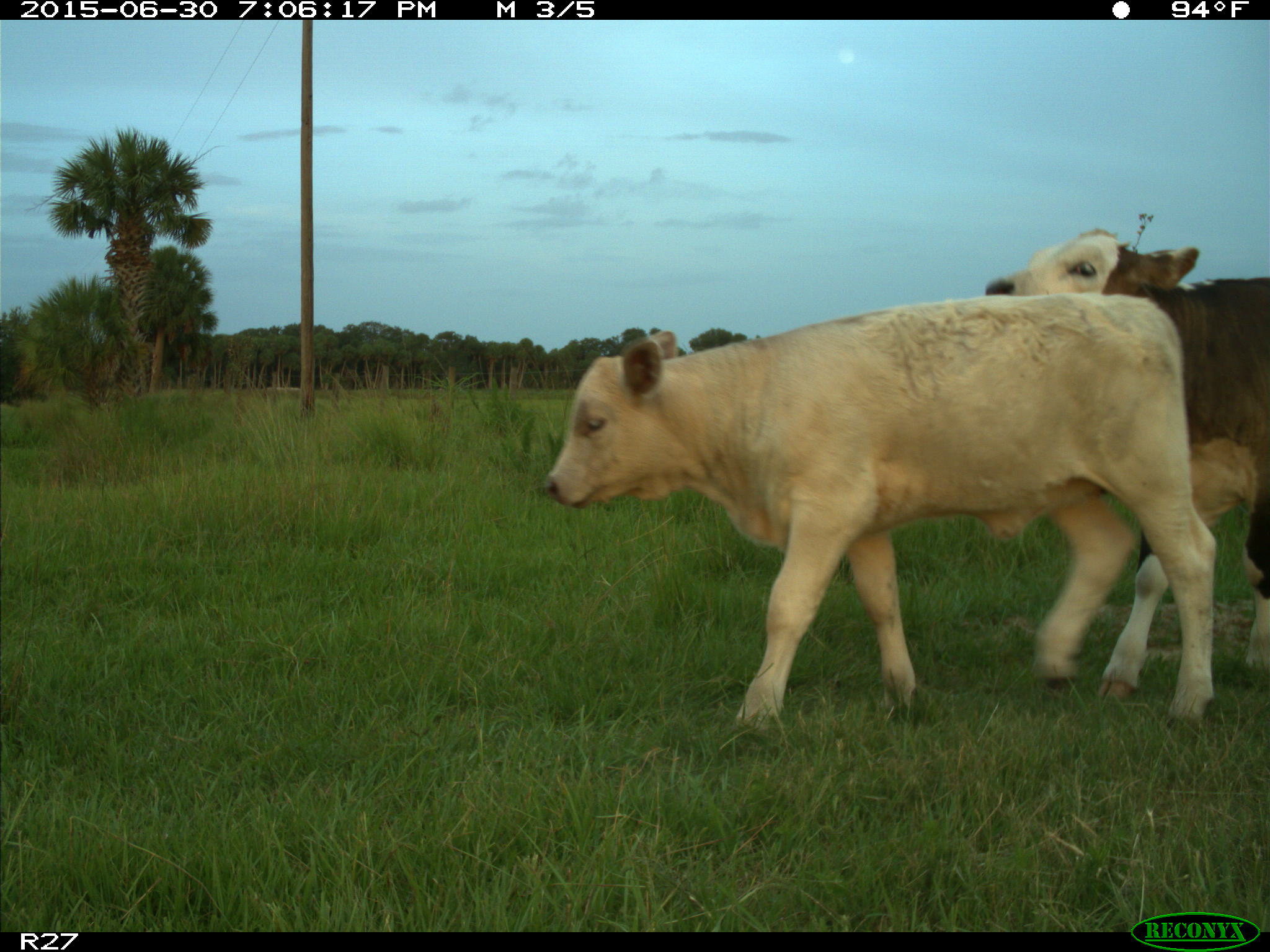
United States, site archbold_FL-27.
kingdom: Animalia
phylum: Chordata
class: Mammalia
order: Artiodactyla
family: Bovidae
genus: Bos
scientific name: Bos taurus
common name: domestic cow